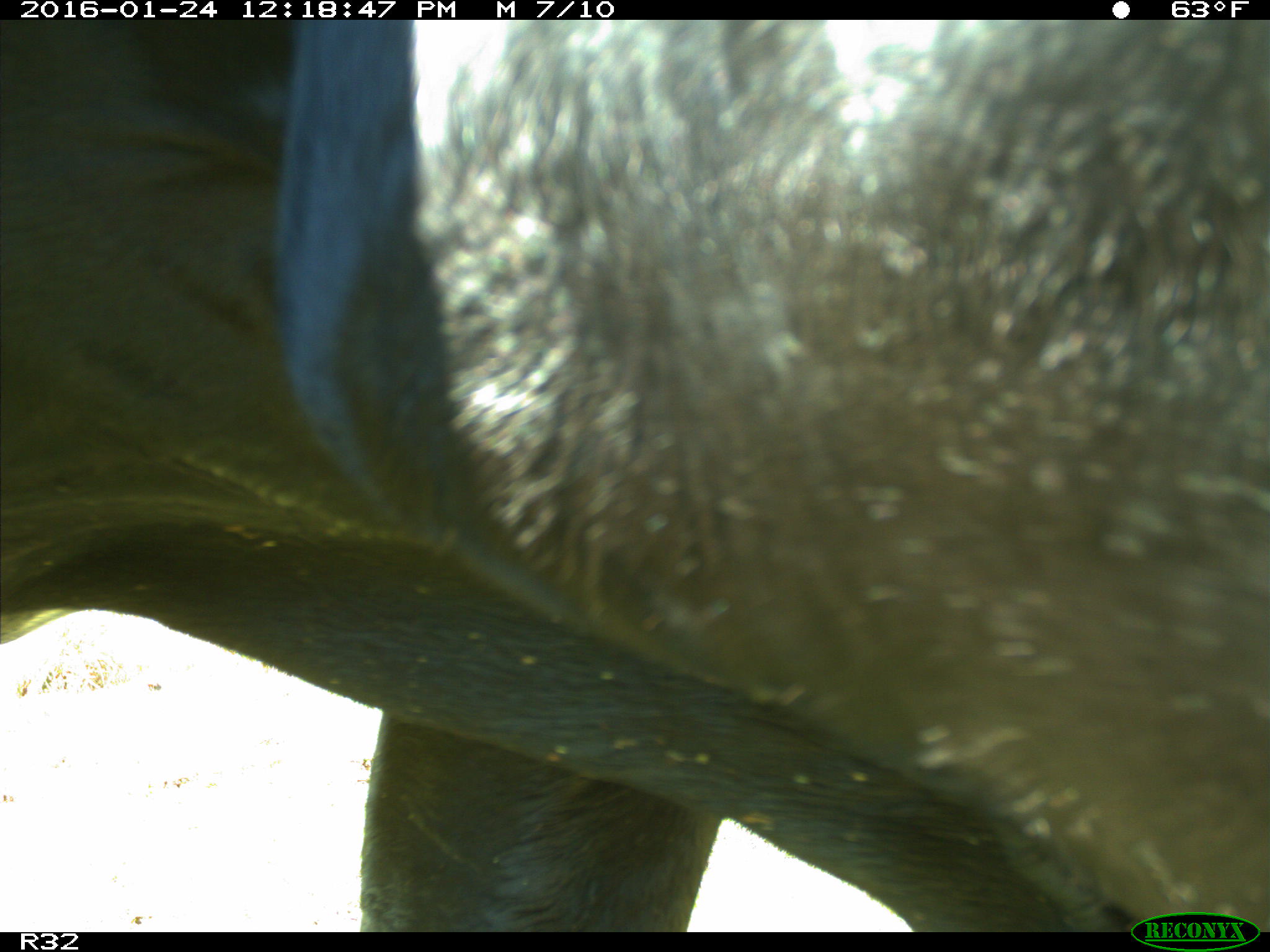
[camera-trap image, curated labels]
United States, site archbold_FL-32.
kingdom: Animalia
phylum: Chordata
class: Mammalia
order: Artiodactyla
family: Bovidae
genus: Bos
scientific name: Bos taurus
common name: domestic cow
Bos taurus (domestic cow).